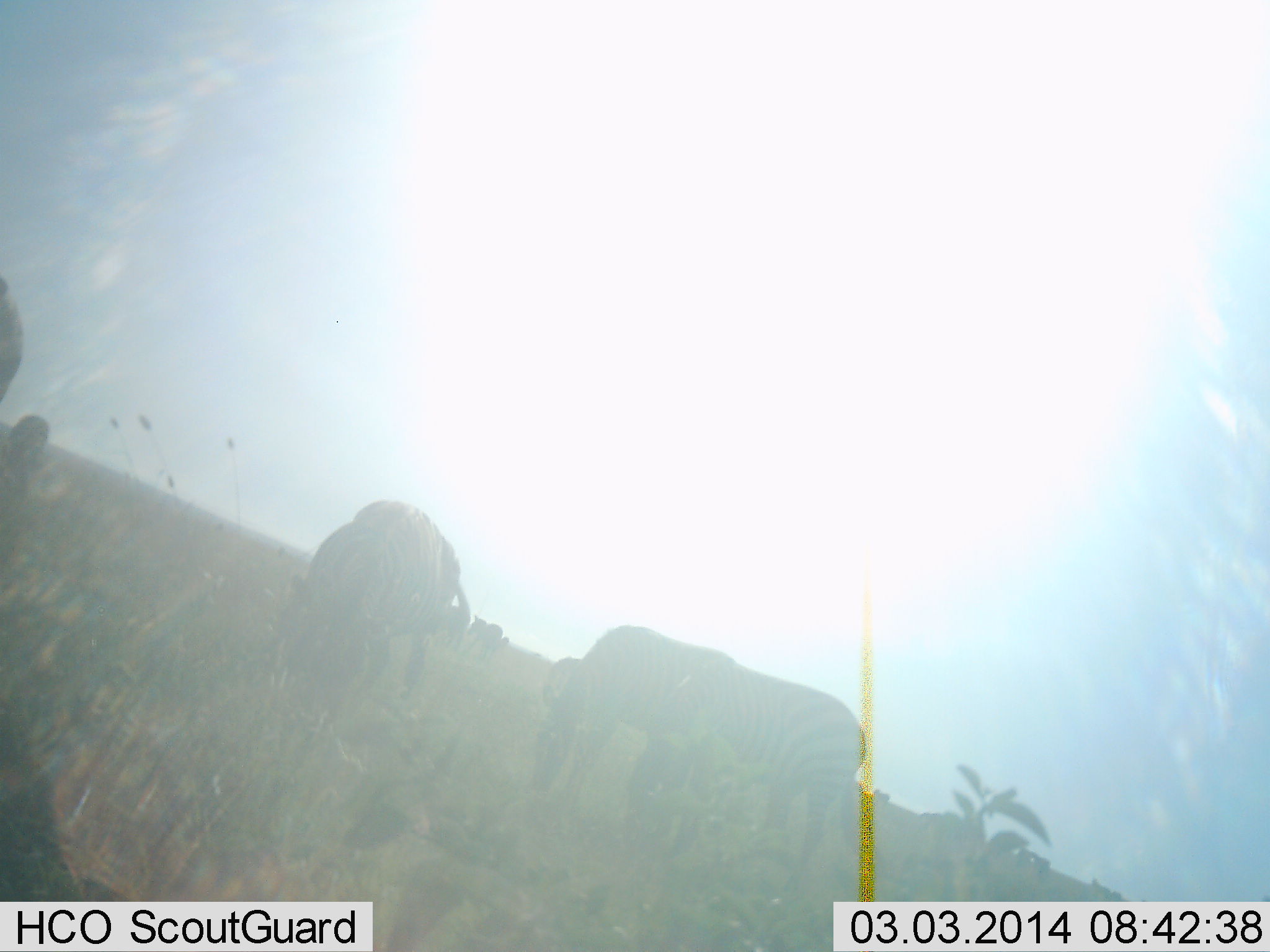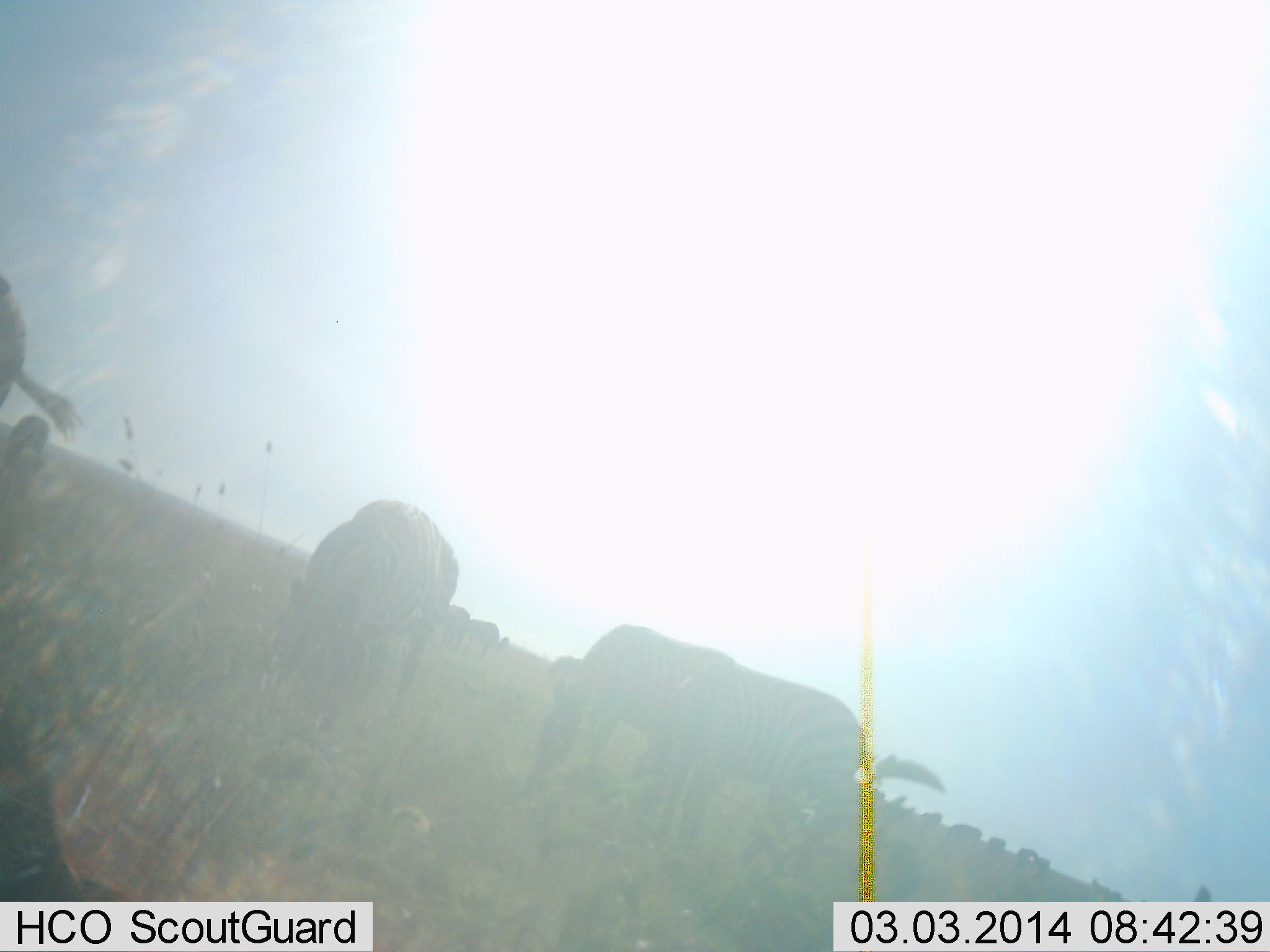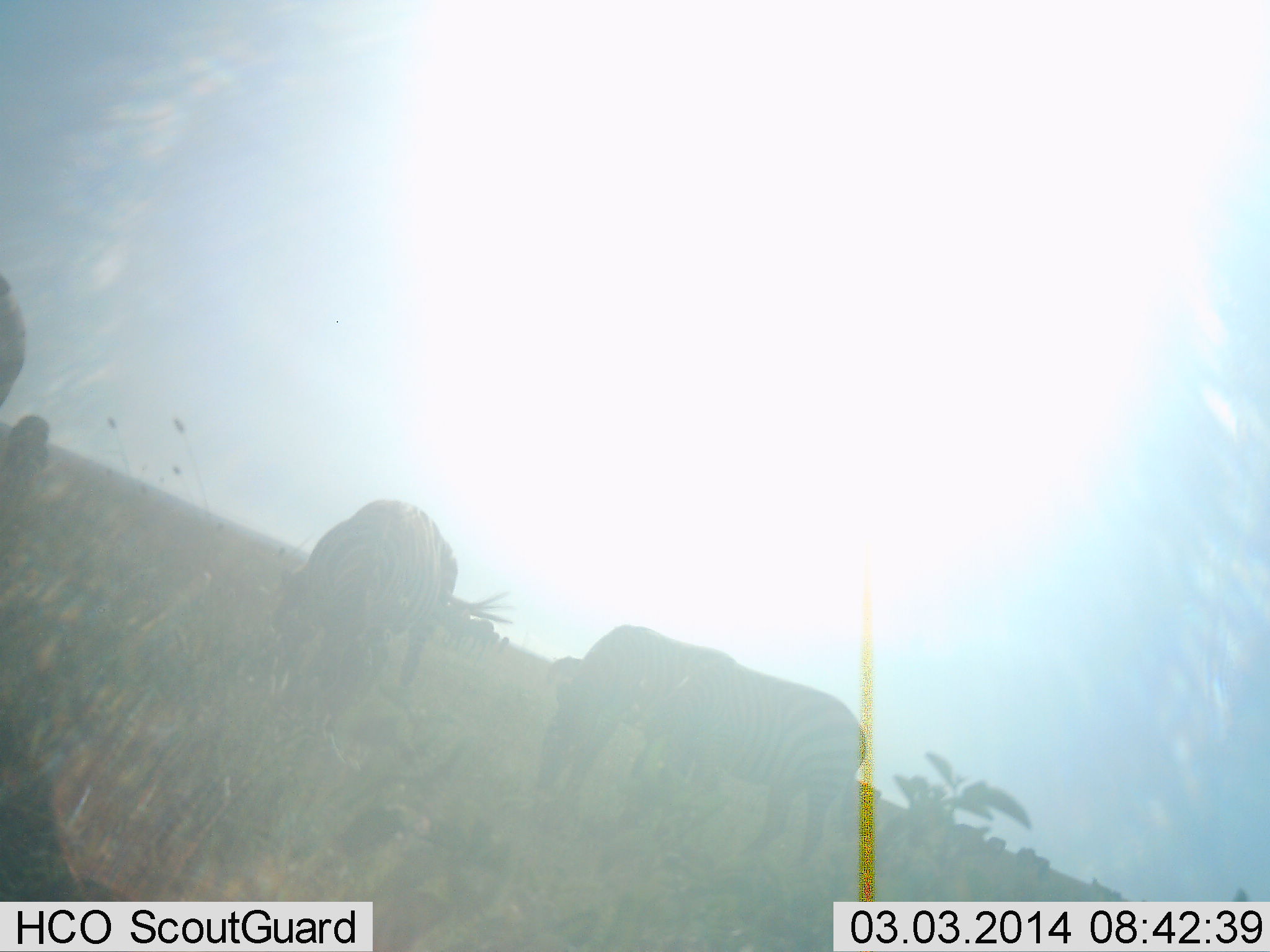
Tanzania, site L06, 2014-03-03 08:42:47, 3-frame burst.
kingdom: Animalia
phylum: Chordata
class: Mammalia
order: Perissodactyla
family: Equidae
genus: Equus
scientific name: Equus quagga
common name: plains zebra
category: zebra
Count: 5.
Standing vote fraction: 20%.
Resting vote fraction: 0%.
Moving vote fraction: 0%.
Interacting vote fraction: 0%.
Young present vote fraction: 0%.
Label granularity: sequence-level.